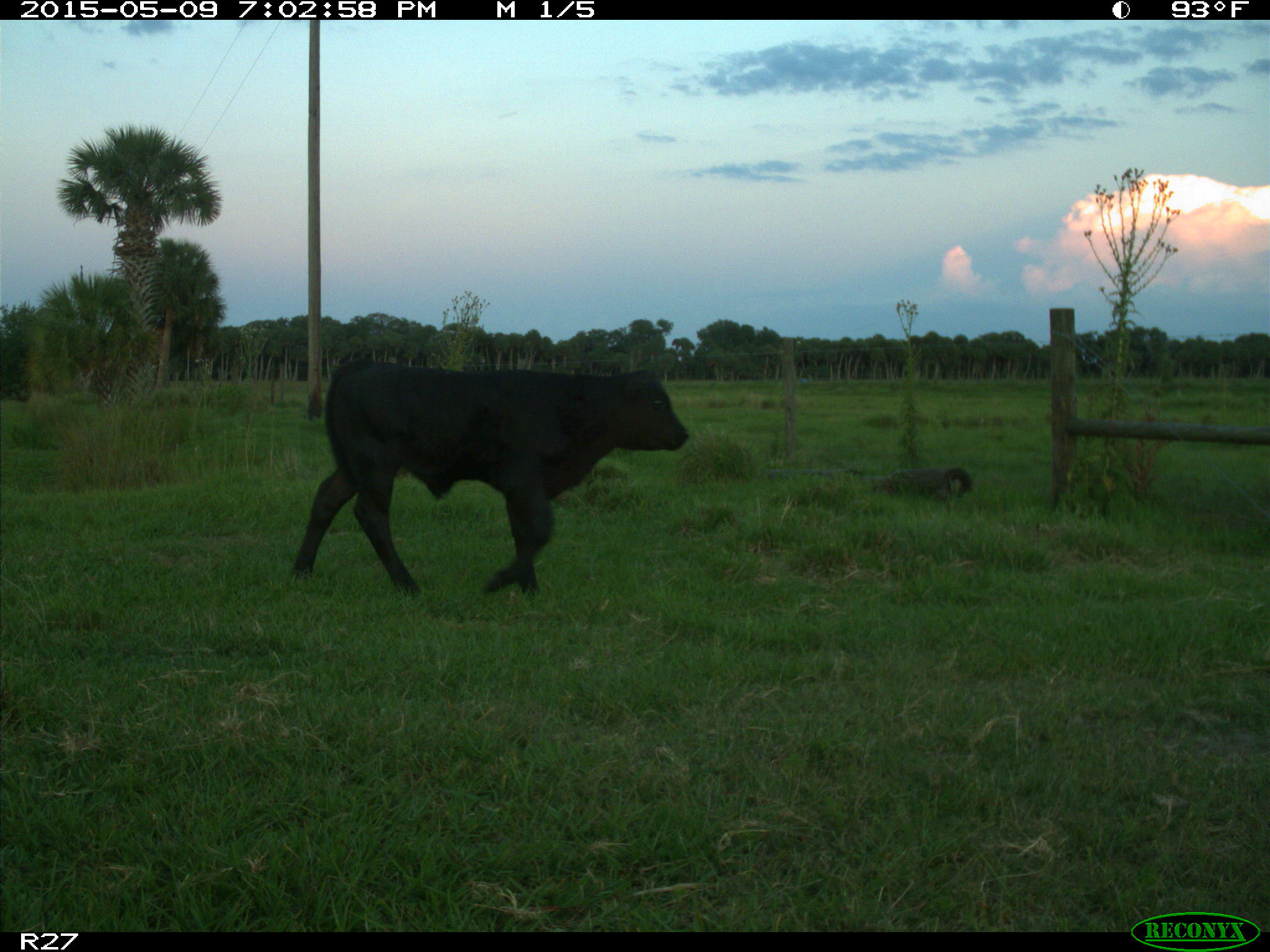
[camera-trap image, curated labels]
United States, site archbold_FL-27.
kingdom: Animalia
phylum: Chordata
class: Mammalia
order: Artiodactyla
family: Bovidae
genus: Bos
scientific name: Bos taurus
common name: domestic cow